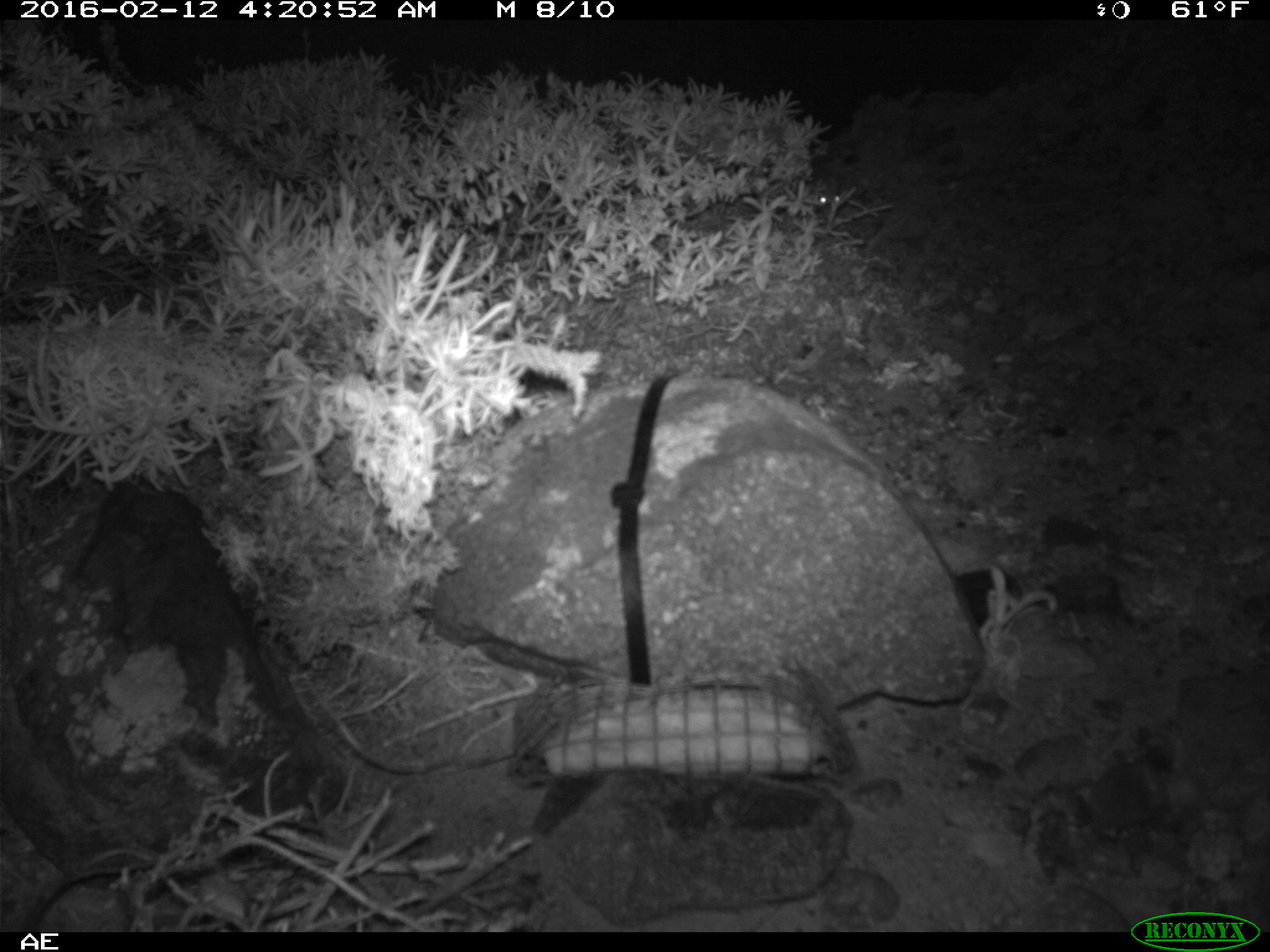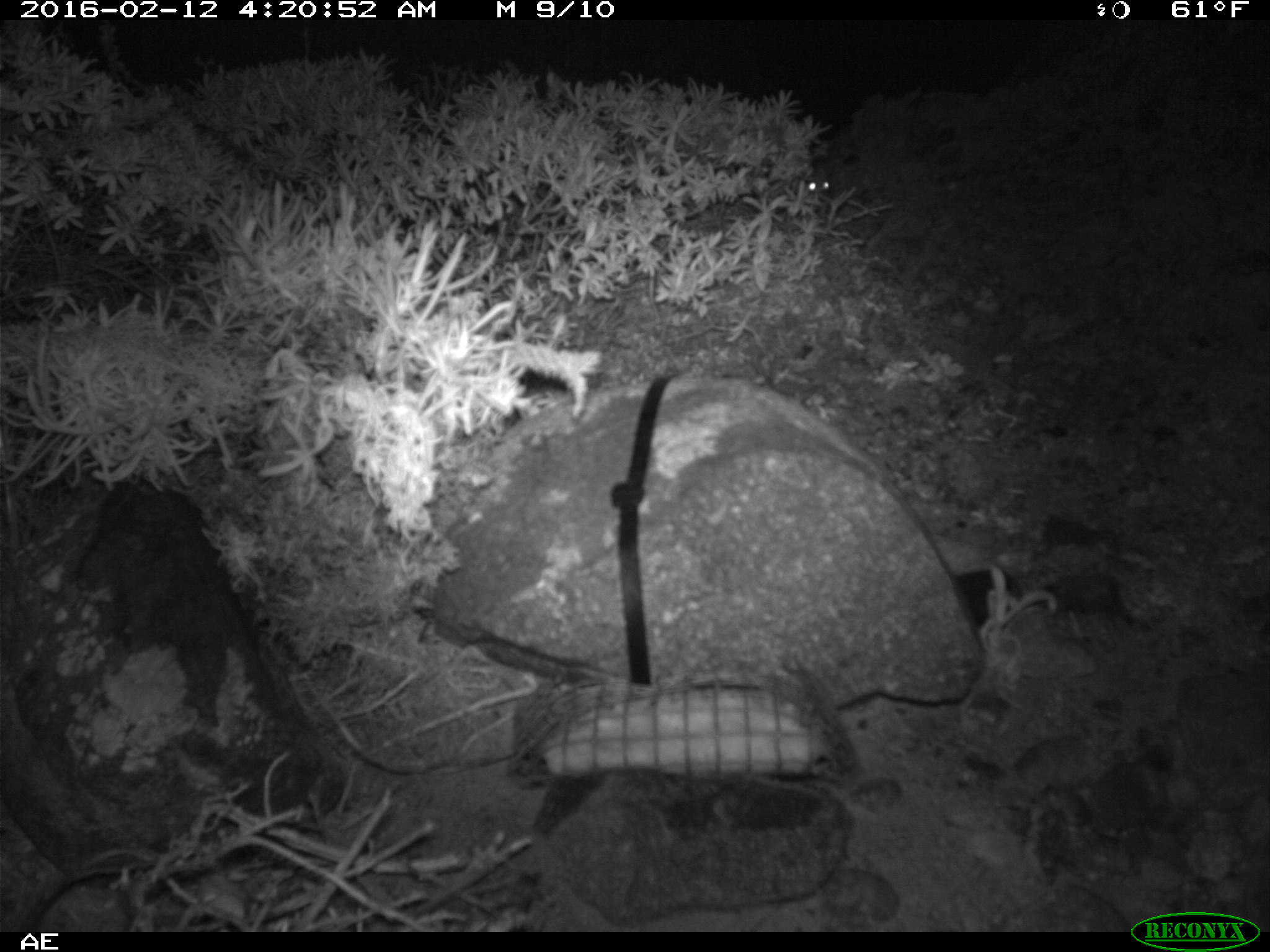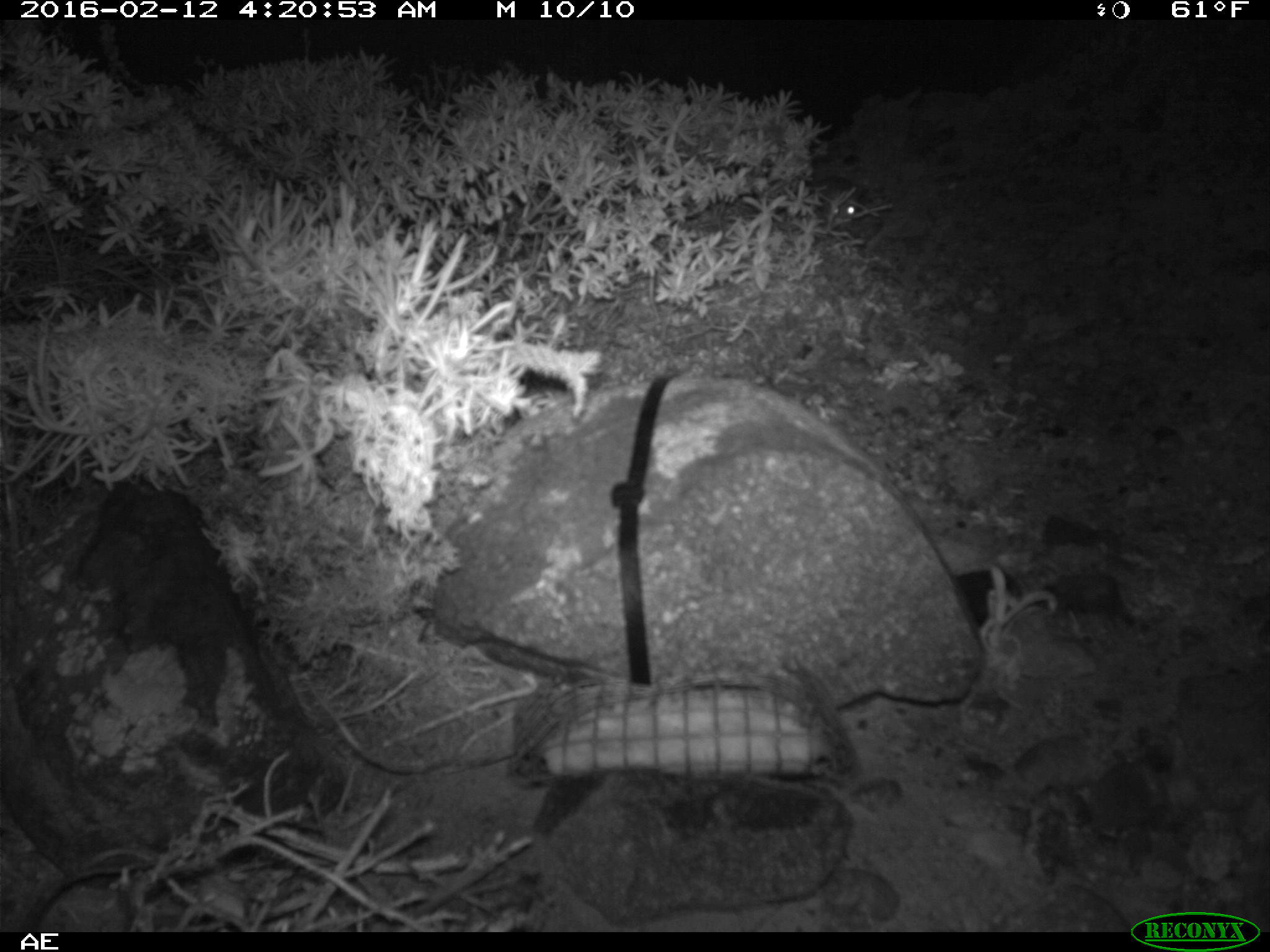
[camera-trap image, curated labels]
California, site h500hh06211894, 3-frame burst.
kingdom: Animalia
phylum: Chordata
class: Mammalia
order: Rodentia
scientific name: Rodentia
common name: rodent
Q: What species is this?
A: Rodent (Rodentia).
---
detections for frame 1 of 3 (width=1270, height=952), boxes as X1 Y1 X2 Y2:
rodent: 810 172 840 208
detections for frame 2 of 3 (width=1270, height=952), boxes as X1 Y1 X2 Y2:
rodent: 806 161 834 196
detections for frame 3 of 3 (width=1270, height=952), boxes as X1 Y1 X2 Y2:
rodent: 814 173 863 229